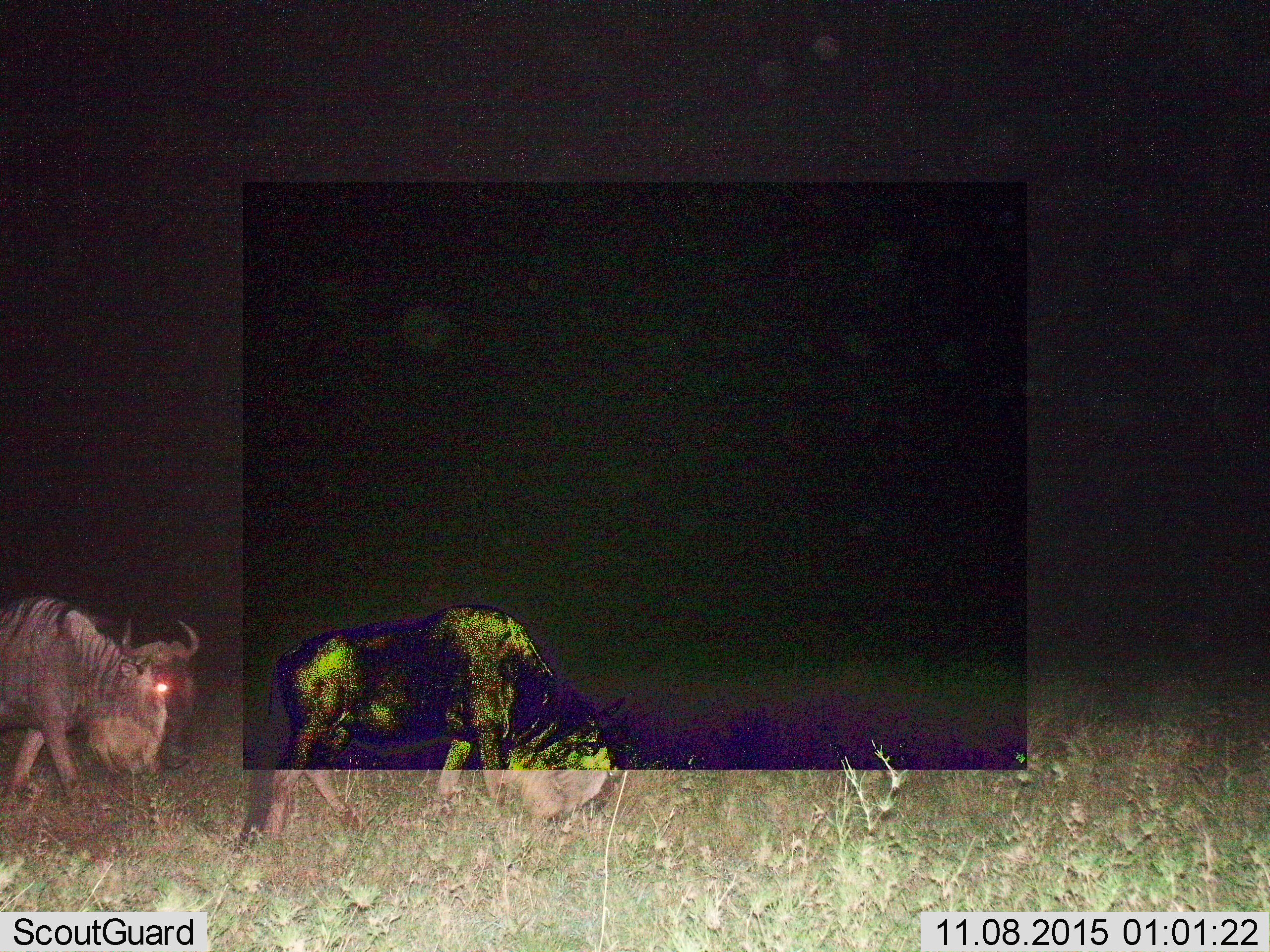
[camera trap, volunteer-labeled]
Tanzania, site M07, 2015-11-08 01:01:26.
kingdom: Animalia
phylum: Chordata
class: Mammalia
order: Artiodactyla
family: Bovidae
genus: Connochaetes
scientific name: Connochaetes taurinus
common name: blue wildebeest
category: wildebeest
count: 2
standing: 11%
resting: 0%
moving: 78%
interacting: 0%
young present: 0%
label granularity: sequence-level